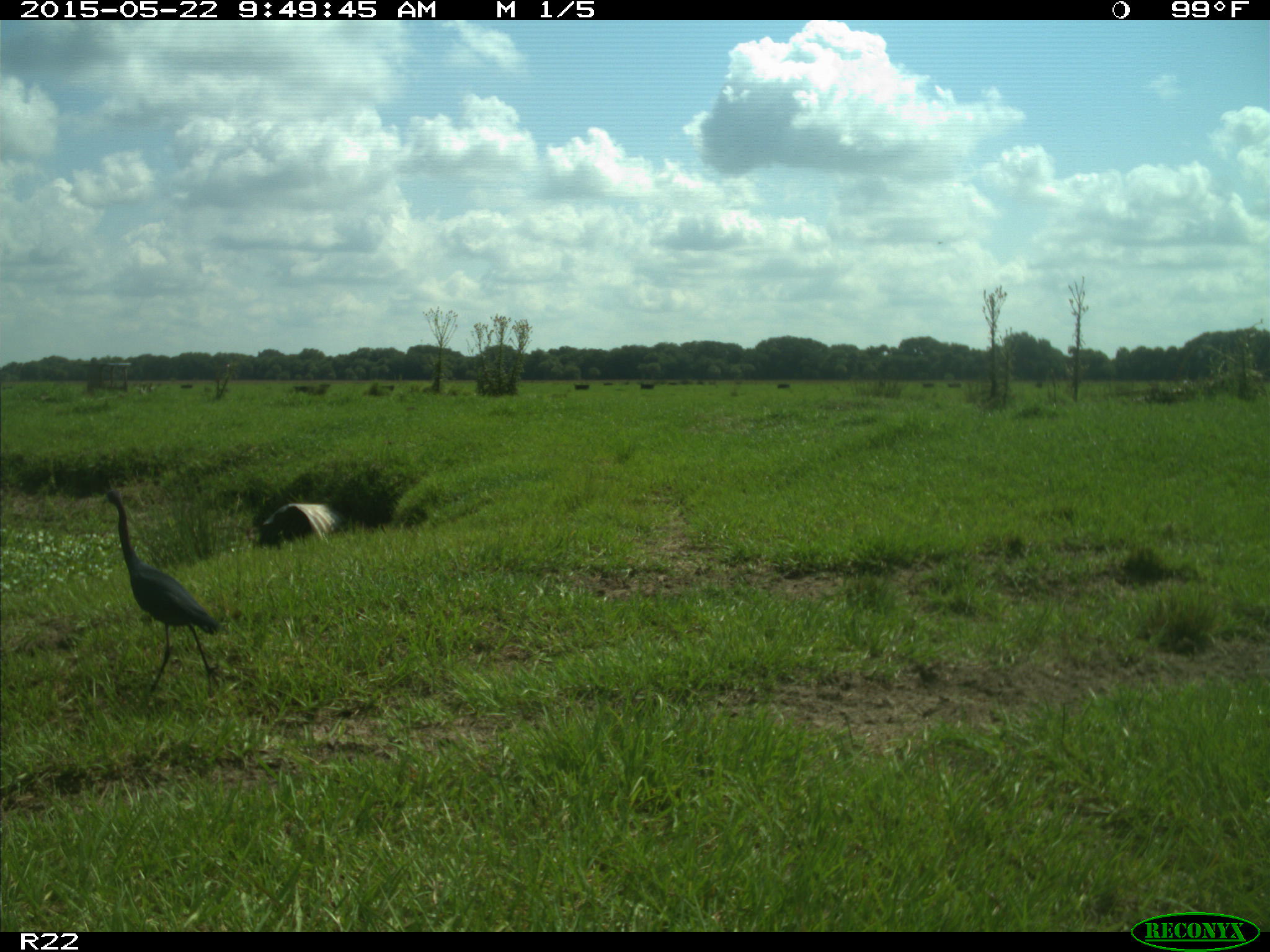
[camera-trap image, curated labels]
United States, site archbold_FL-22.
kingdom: Animalia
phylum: Chordata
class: Mammalia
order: Artiodactyla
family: Bovidae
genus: Bos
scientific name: Bos taurus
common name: domestic cow